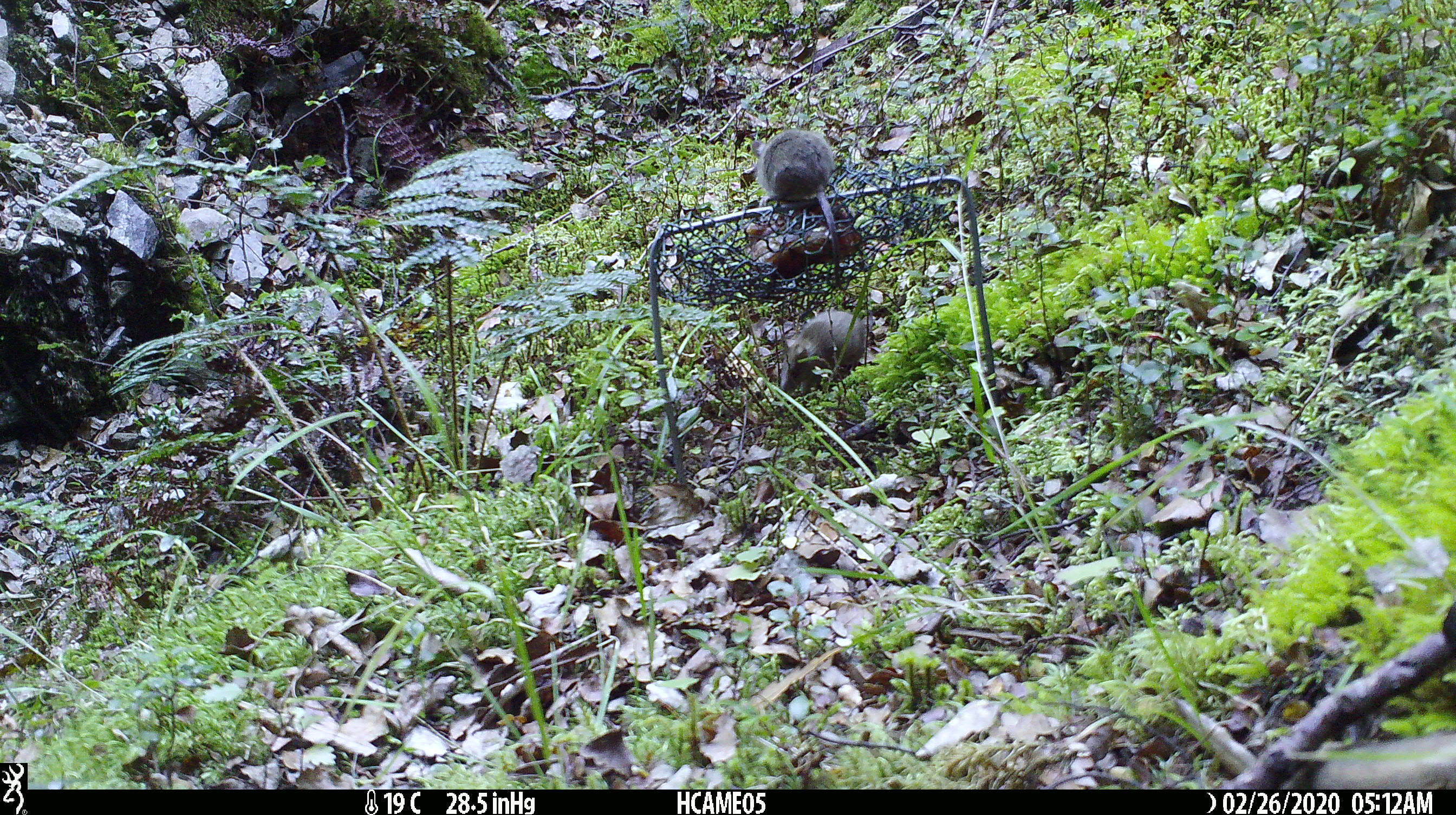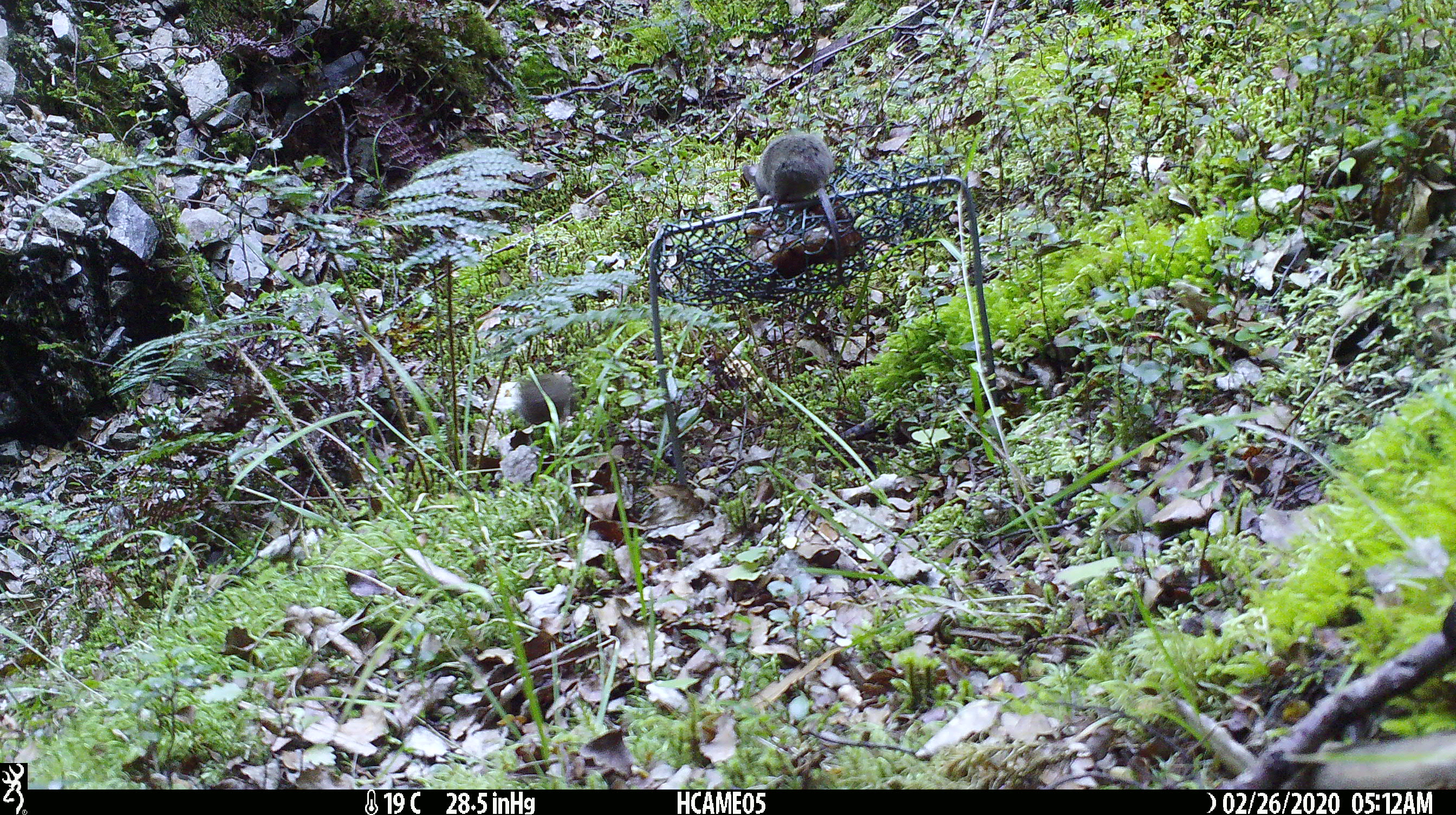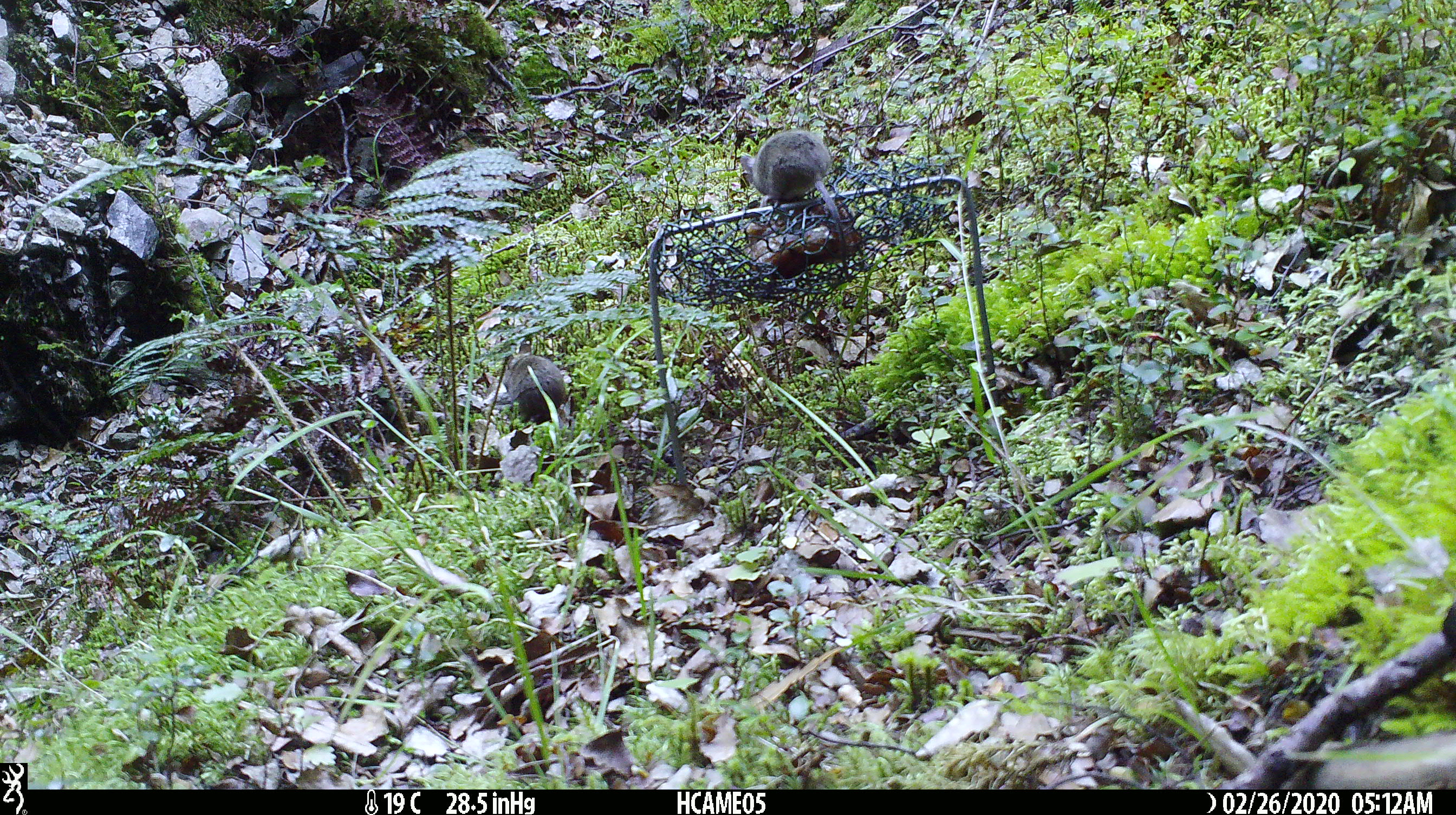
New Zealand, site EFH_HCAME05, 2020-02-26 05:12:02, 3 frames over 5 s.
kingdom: Animalia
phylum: Chordata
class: Mammalia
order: Rodentia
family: Muridae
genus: Mus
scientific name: Mus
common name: mouse